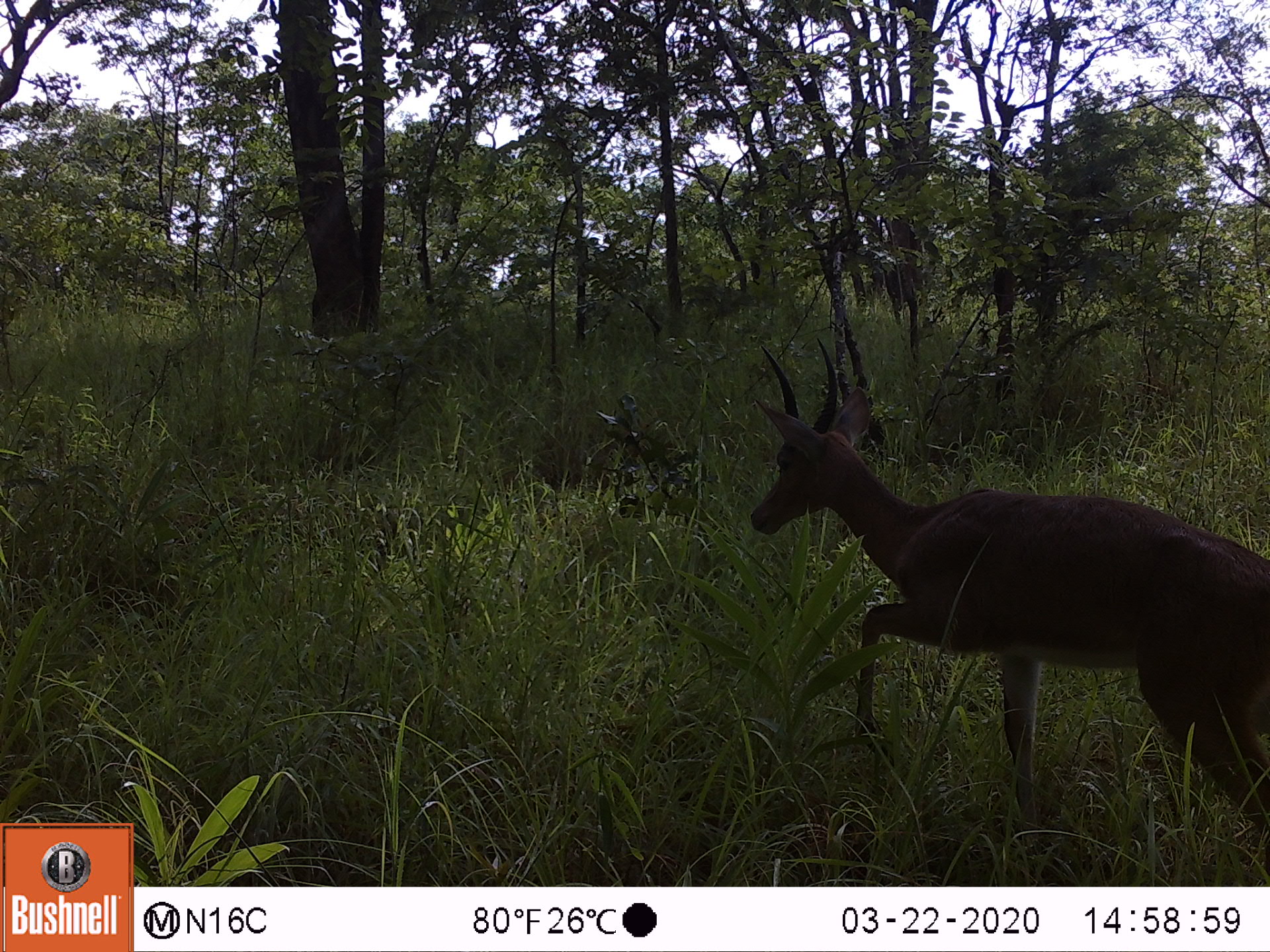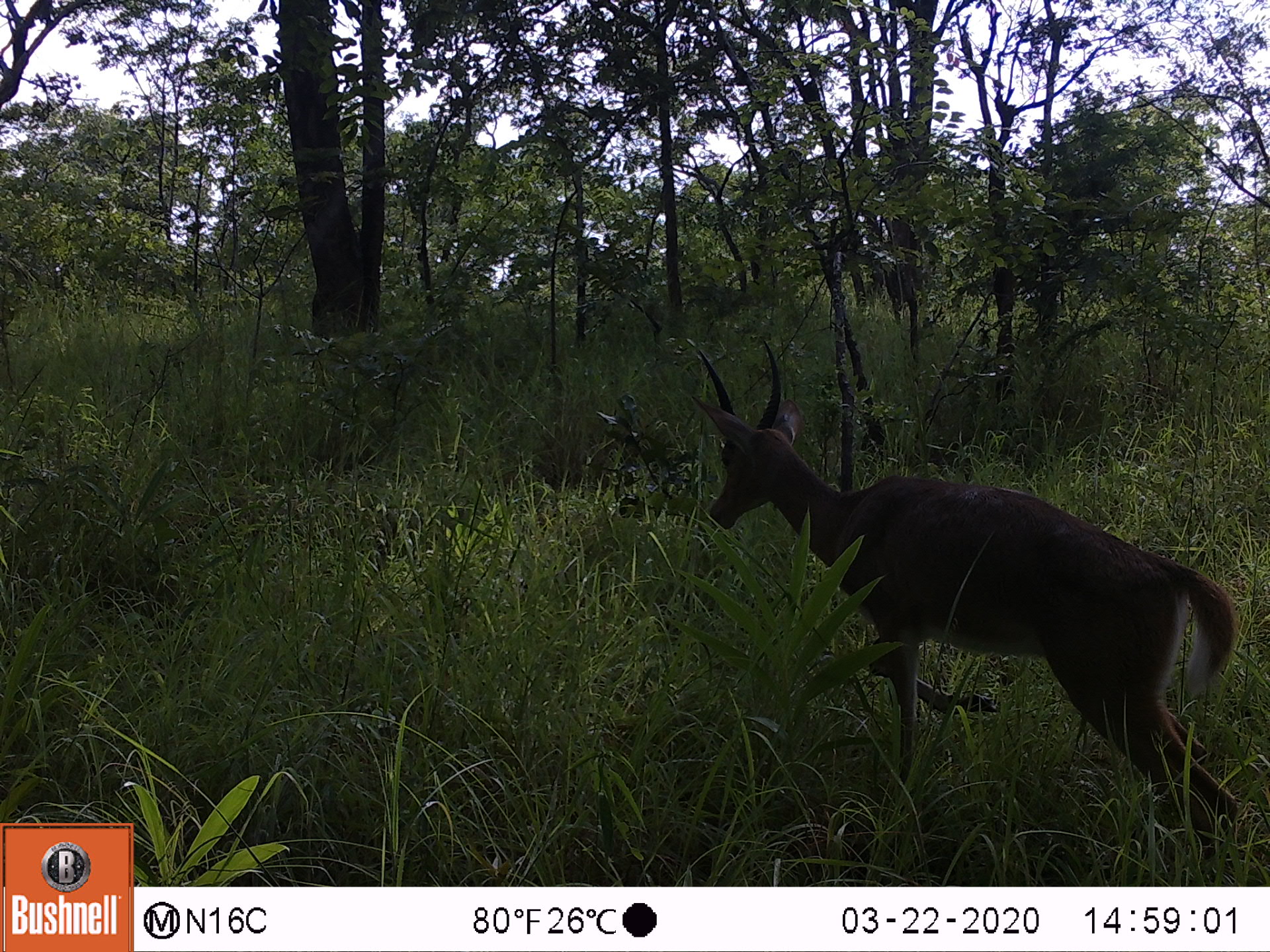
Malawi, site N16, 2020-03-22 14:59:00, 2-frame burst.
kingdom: Animalia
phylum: Chordata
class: Mammalia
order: Artiodactyla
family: Bovidae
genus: Redunca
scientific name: Redunca arundinum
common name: southern reedbuck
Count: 1.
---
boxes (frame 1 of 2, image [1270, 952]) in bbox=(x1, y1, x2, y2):
southern reedbuck: bbox=(744, 348, 1268, 870)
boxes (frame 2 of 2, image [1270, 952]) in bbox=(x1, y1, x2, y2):
southern reedbuck: bbox=(676, 335, 1231, 873)